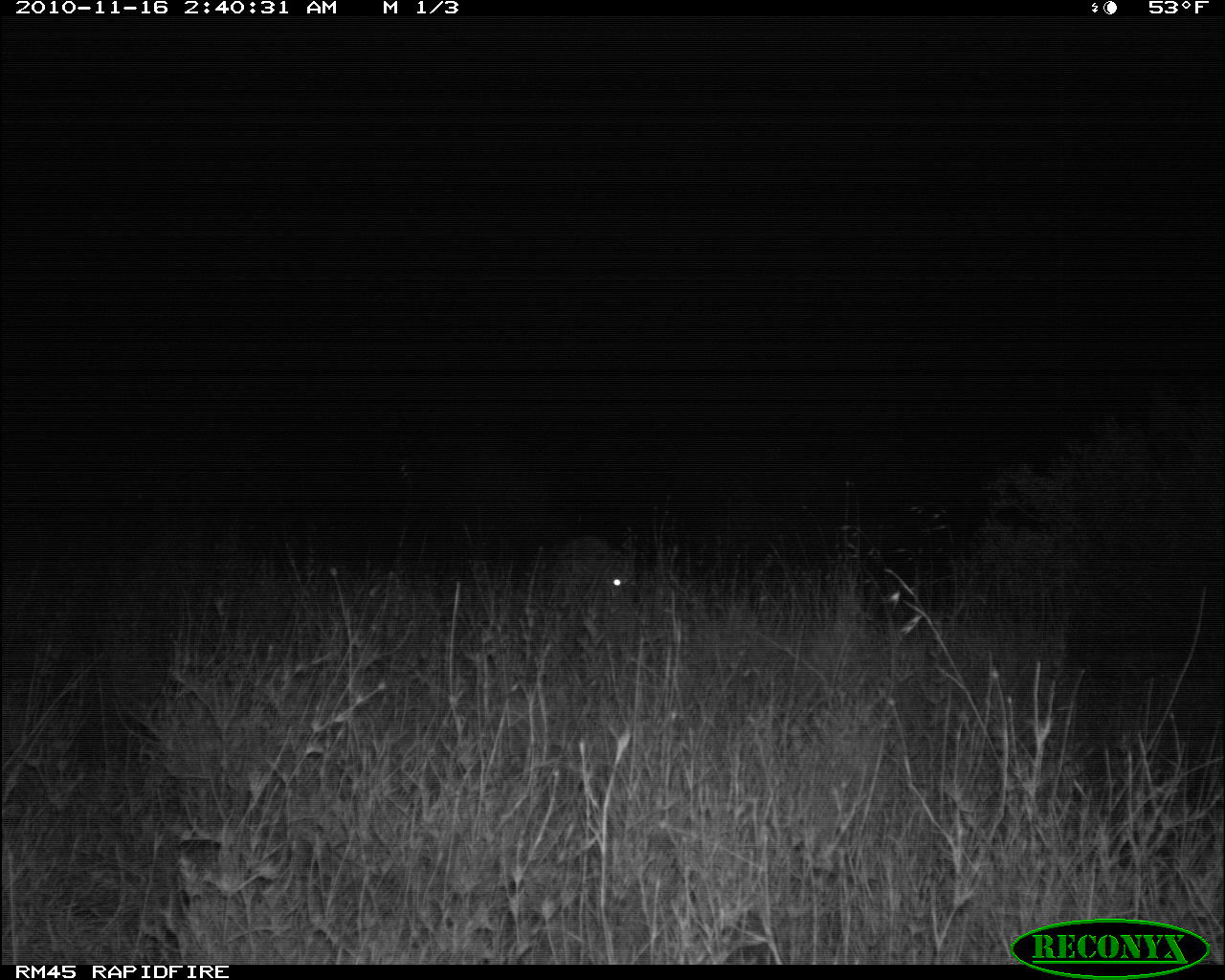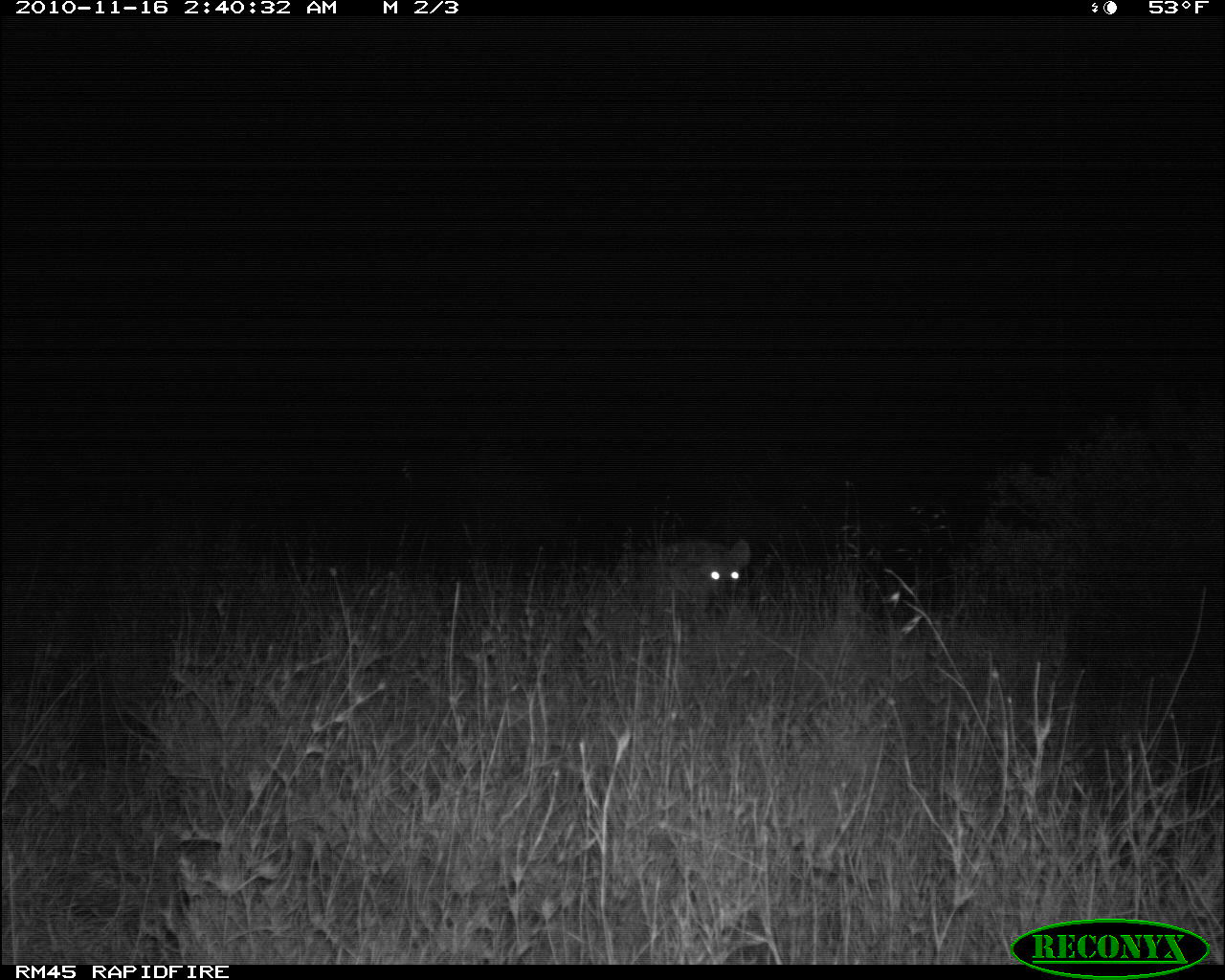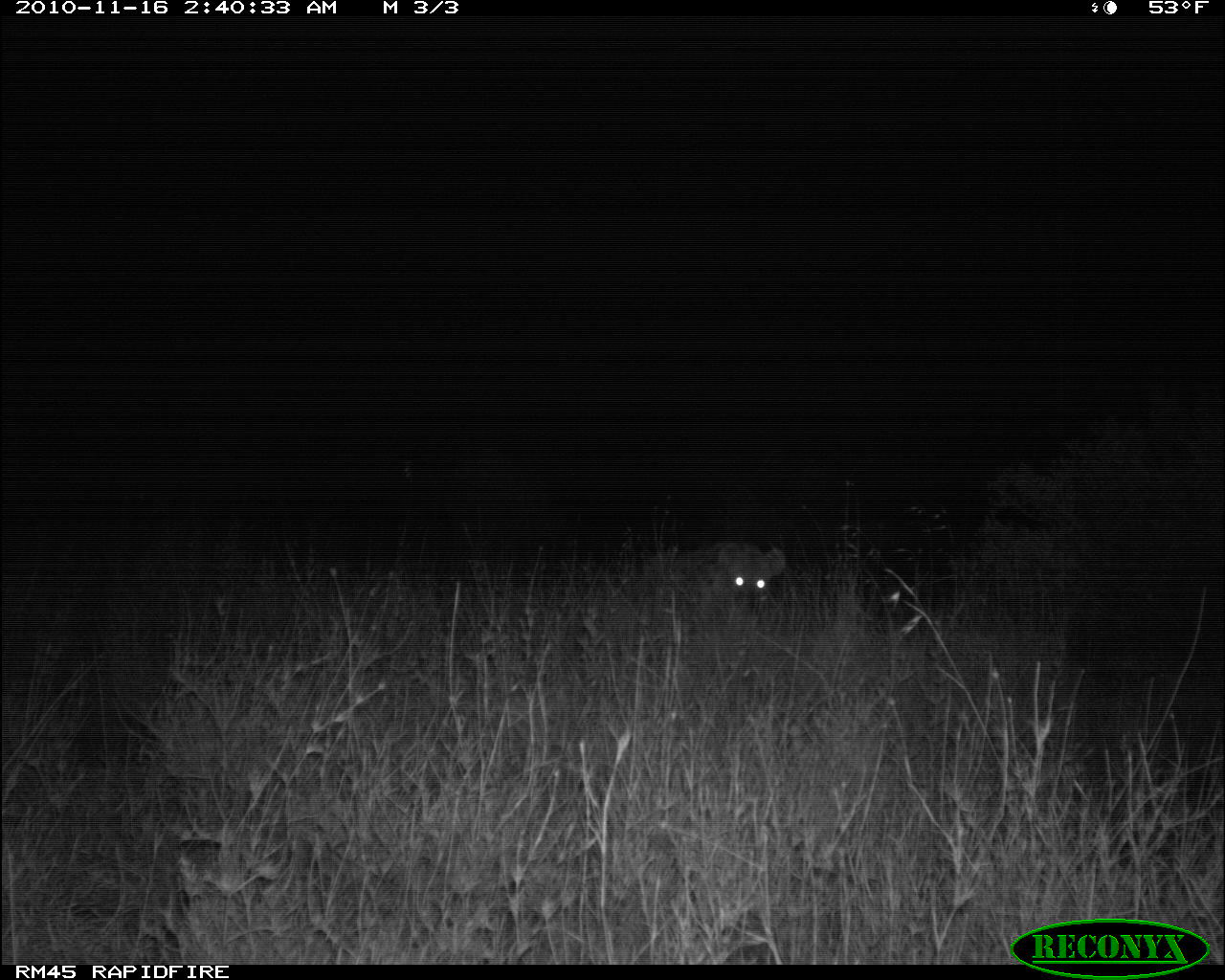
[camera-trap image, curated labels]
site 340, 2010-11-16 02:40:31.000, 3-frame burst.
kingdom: Animalia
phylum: Chordata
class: Mammalia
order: Carnivora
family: Hyaenidae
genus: Crocuta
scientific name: Crocuta crocuta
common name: spotted hyena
Crocuta crocuta (spotted hyena), count 1.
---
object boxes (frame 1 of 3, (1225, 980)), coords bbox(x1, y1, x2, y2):
crocuta crocuta: bbox(542, 531, 640, 602)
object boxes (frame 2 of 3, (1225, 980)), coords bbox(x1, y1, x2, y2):
crocuta crocuta: bbox(631, 538, 751, 613)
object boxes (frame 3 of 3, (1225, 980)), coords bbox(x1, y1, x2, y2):
crocuta crocuta: bbox(619, 538, 786, 613)